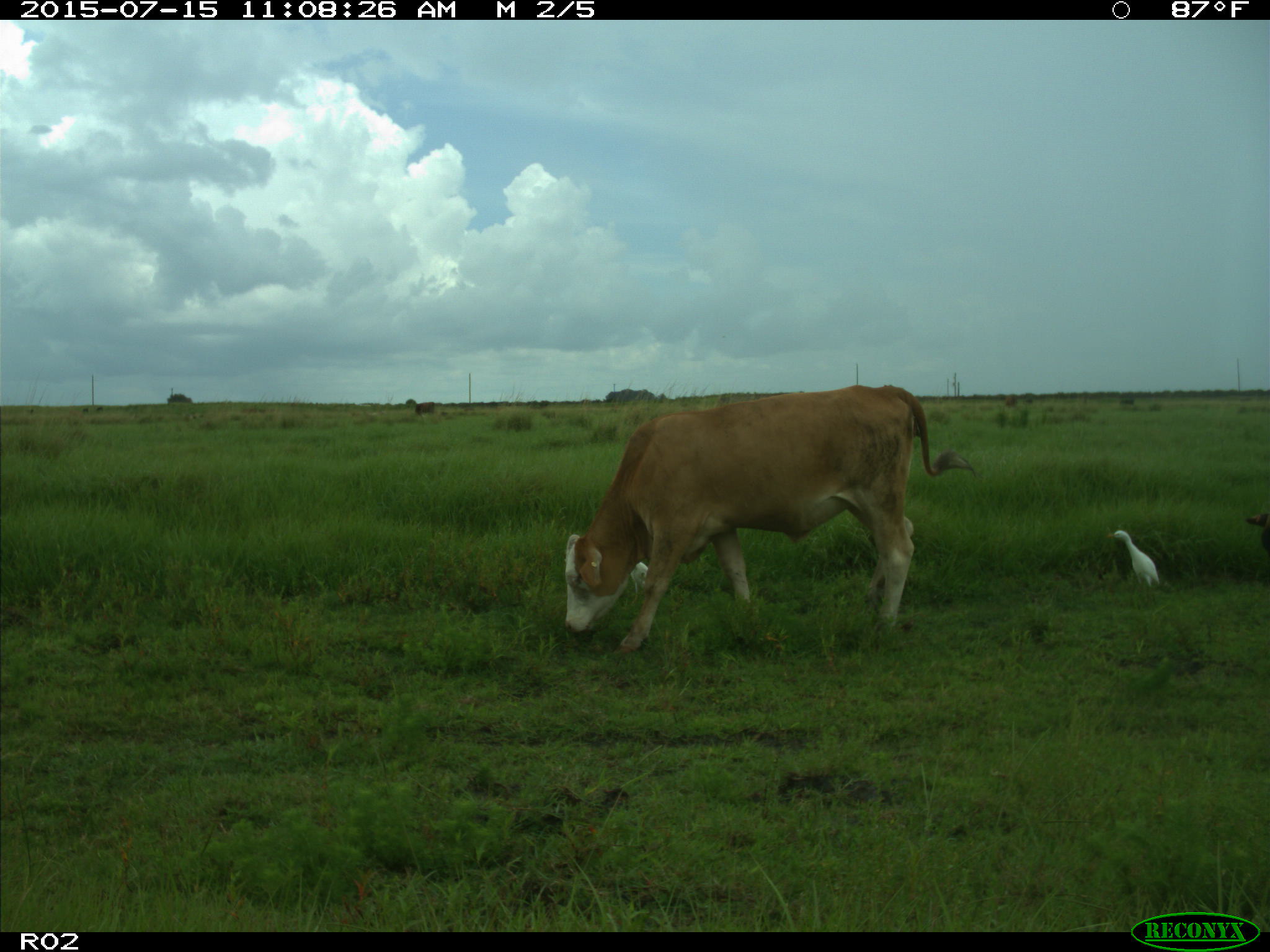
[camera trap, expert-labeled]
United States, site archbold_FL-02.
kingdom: Animalia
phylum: Chordata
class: Mammalia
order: Artiodactyla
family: Bovidae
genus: Bos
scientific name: Bos taurus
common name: domestic cow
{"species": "Bos taurus (domestic cow)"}